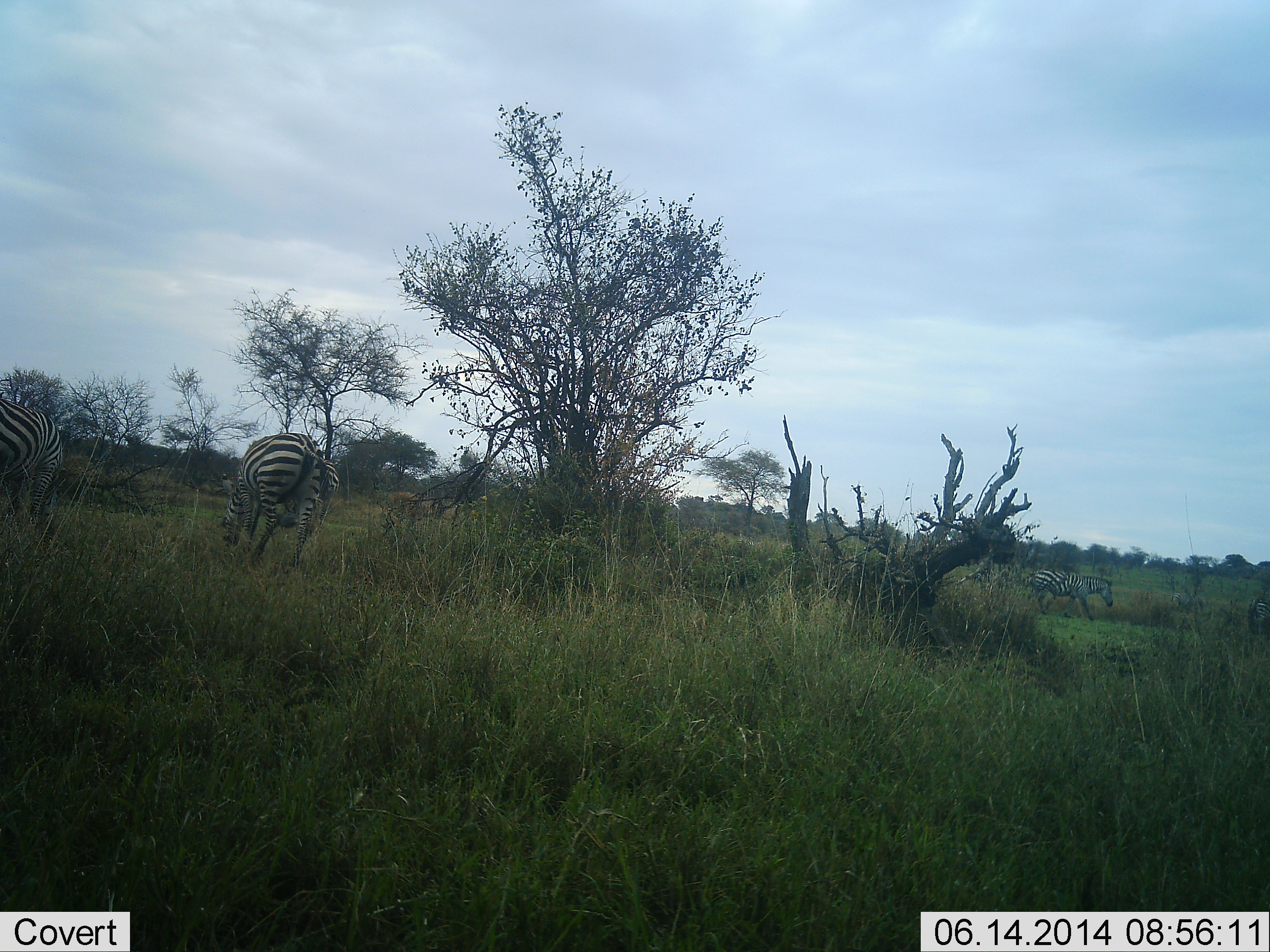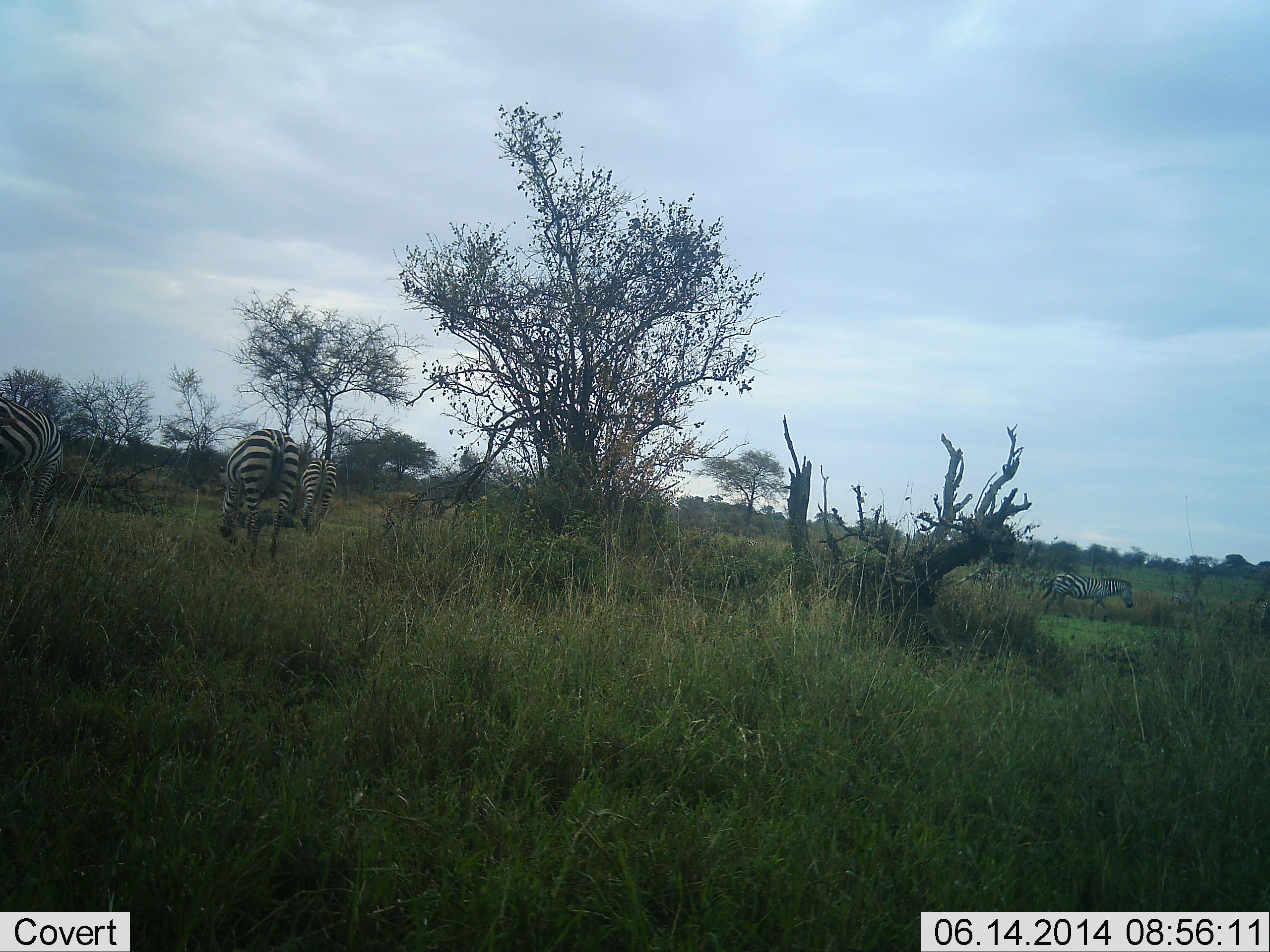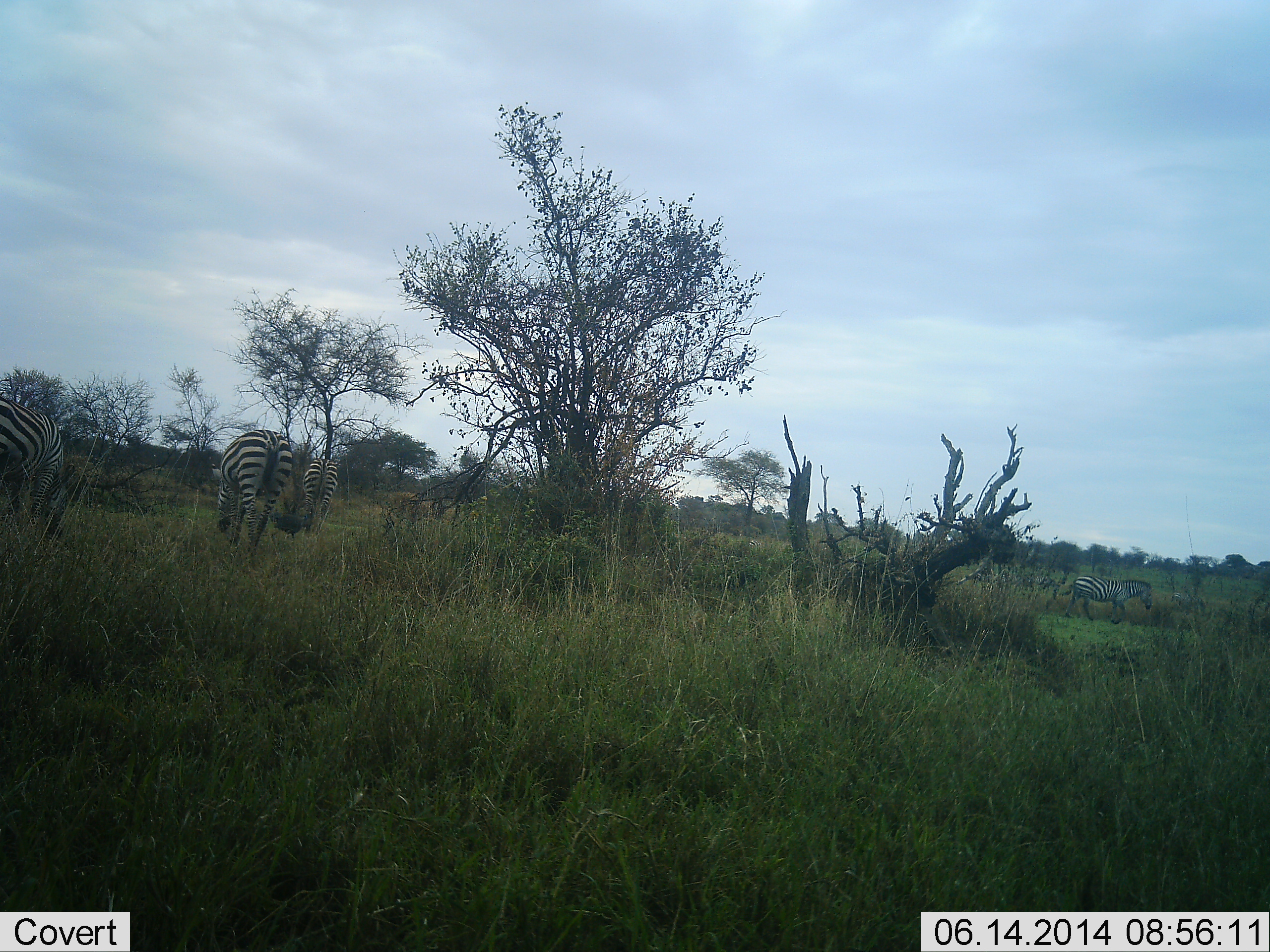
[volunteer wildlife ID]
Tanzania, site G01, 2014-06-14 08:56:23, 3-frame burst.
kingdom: Animalia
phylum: Chordata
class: Mammalia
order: Perissodactyla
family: Equidae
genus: Equus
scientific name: Equus quagga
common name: plains zebra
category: zebra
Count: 4.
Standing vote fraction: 20%.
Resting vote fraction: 0%.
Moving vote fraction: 60%.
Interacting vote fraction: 0%.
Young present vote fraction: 0%.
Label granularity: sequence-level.